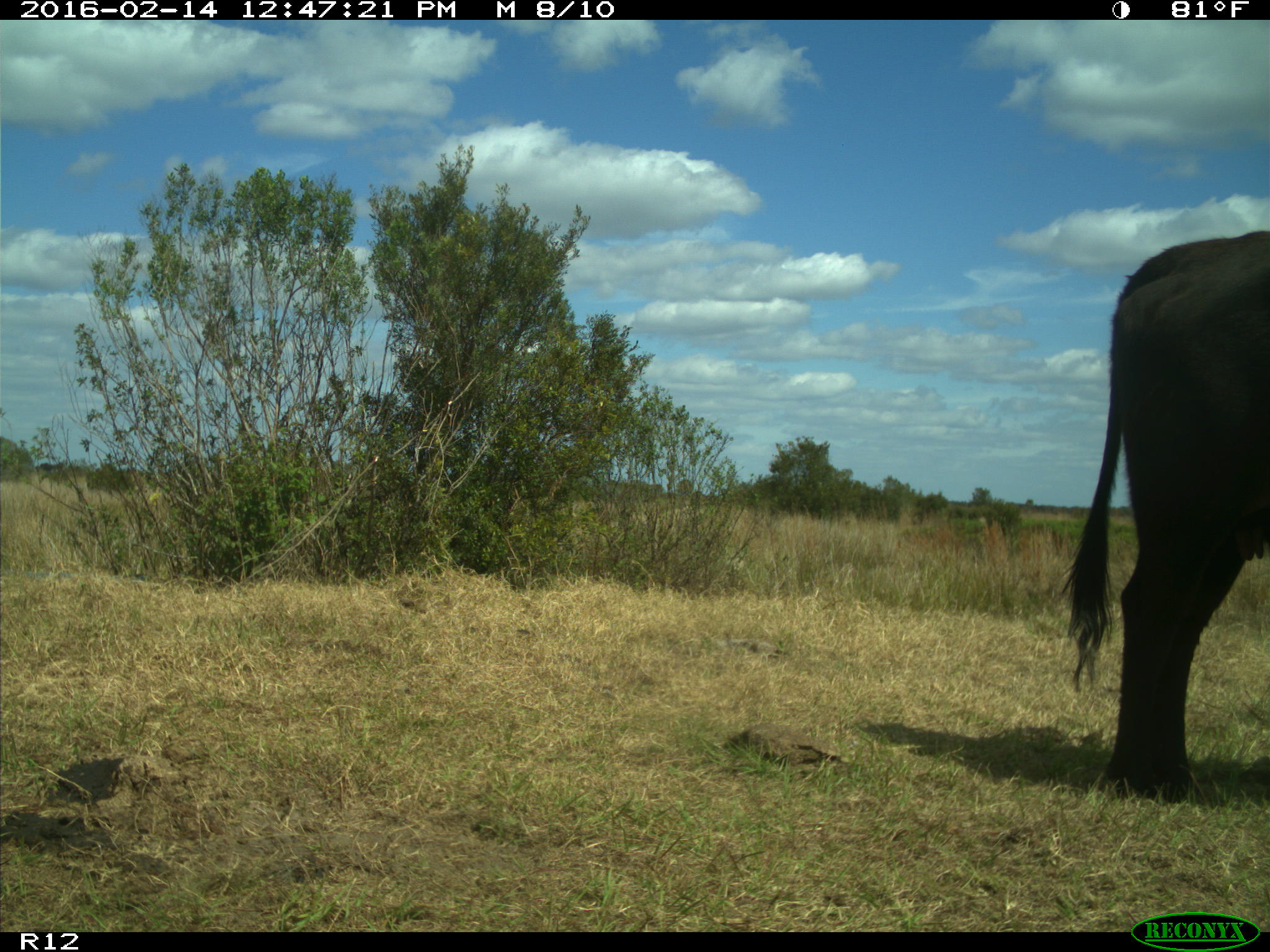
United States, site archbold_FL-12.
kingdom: Animalia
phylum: Chordata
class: Mammalia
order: Artiodactyla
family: Bovidae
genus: Bos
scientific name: Bos taurus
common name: domestic cow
Bos taurus (domestic cow).